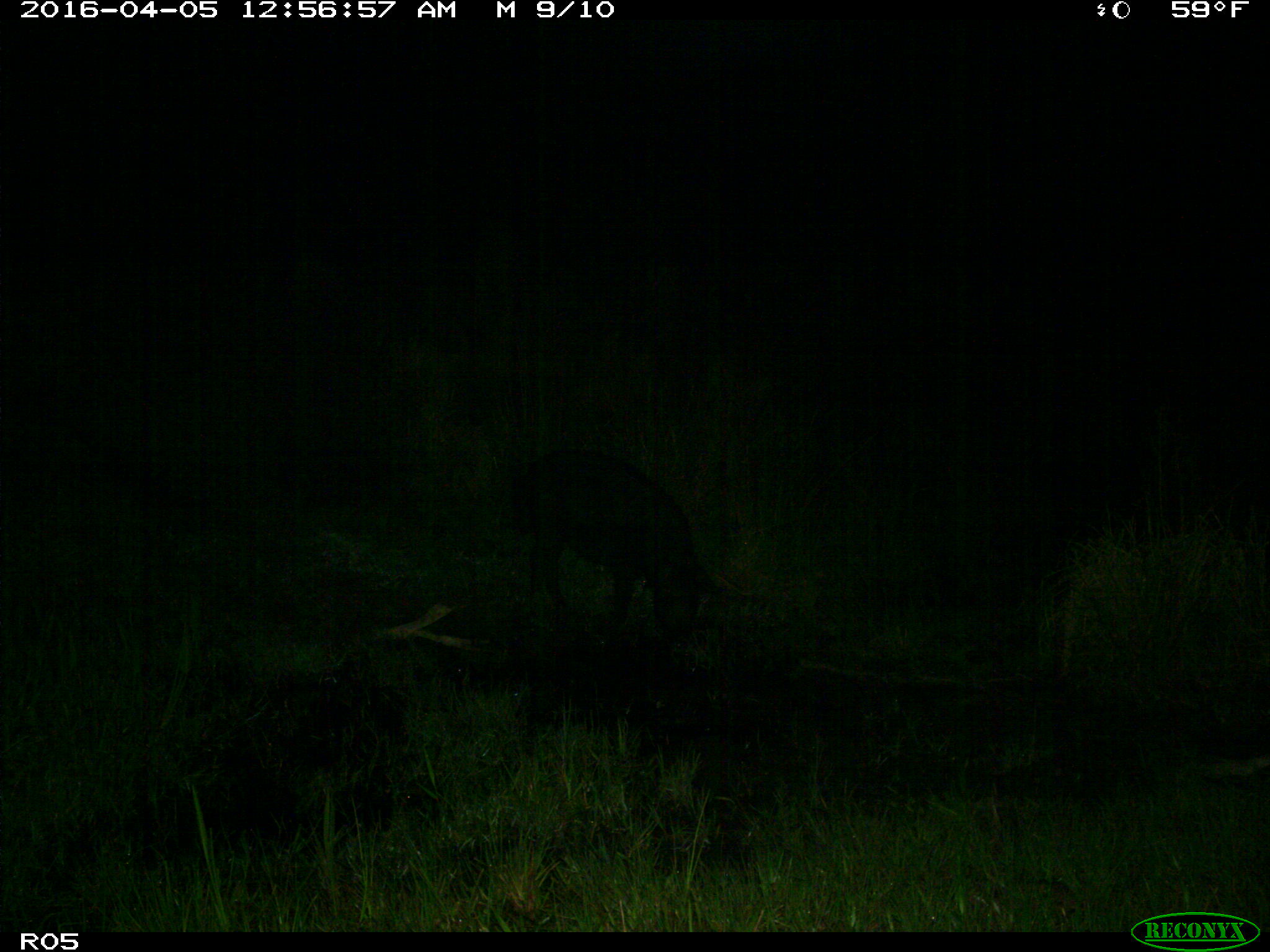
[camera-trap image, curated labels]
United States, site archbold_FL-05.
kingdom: Animalia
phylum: Chordata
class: Mammalia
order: Artiodactyla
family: Suidae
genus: Sus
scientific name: Sus scrofa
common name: wild boar